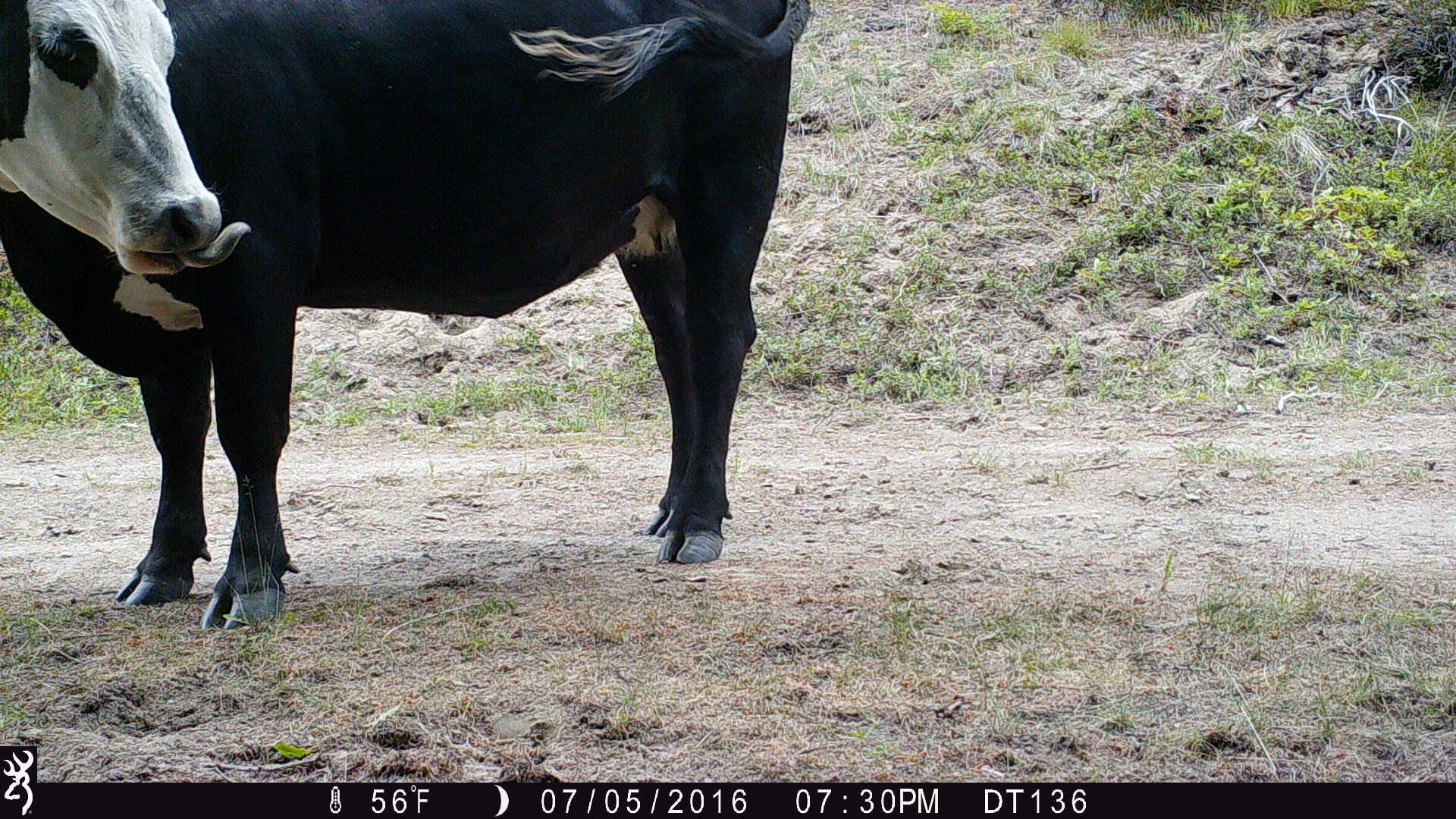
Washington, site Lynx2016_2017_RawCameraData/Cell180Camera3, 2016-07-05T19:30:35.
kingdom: Animalia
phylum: Chordata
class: Mammalia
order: Artiodactyla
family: Bovidae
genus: Bos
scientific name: Bos taurus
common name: domestic cattle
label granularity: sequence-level